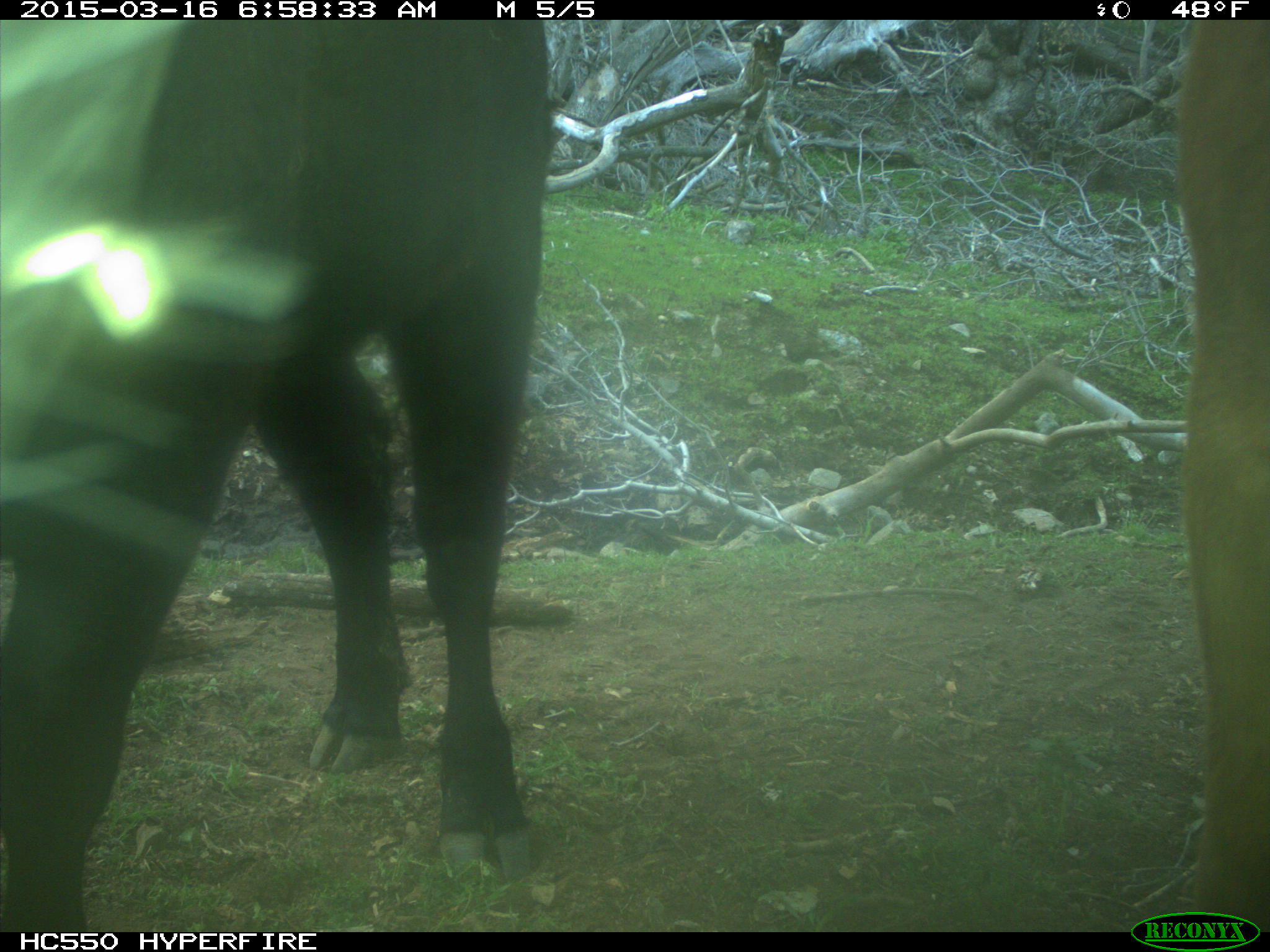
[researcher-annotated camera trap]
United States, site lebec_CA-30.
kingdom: Animalia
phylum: Chordata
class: Mammalia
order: Artiodactyla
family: Bovidae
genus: Bos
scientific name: Bos taurus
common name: domestic cow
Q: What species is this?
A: Bos taurus (domestic cow).